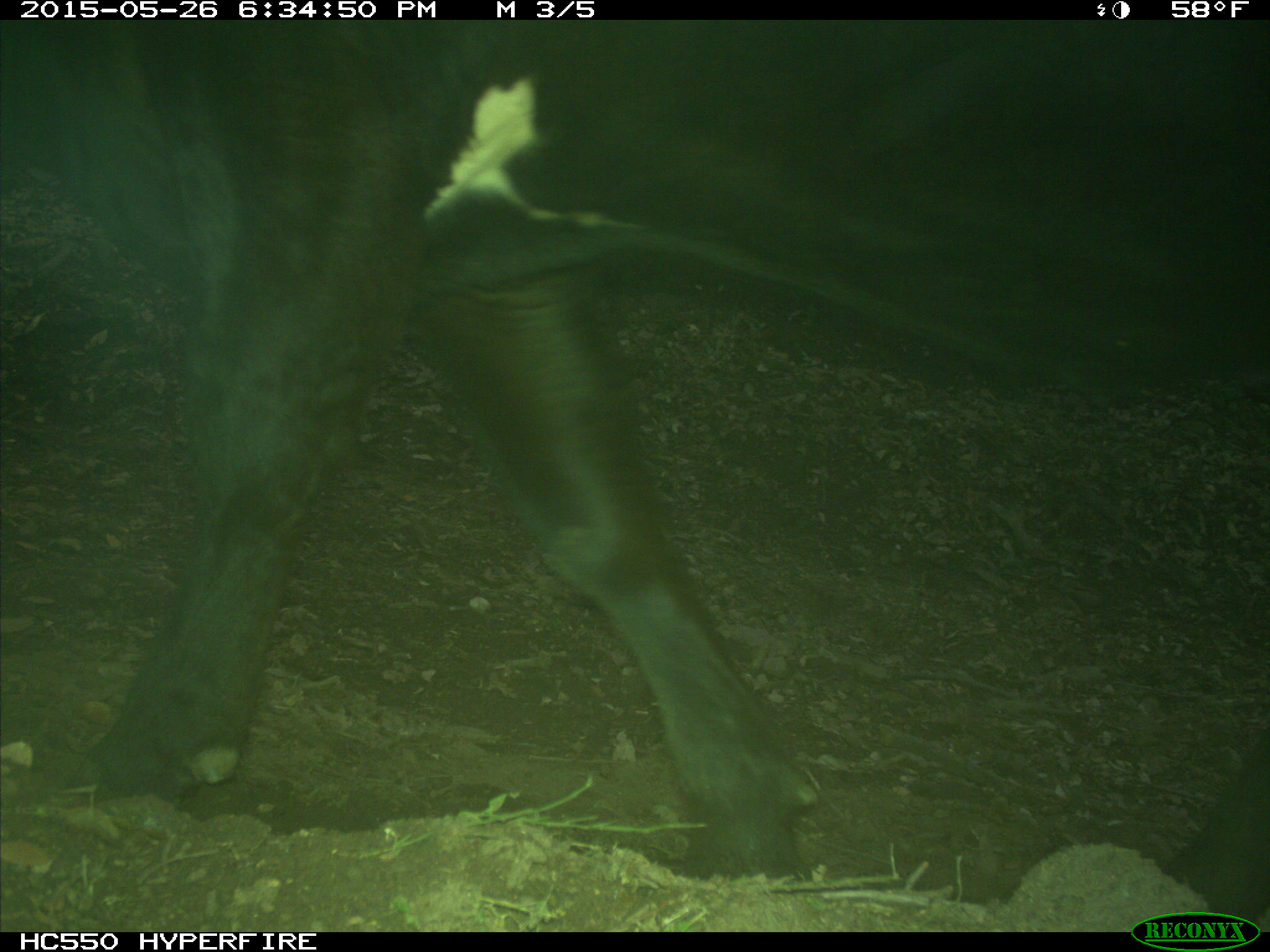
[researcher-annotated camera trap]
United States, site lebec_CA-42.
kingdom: Animalia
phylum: Chordata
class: Mammalia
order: Artiodactyla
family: Bovidae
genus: Bos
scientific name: Bos taurus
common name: domestic cow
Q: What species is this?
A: Bos taurus (domestic cow).